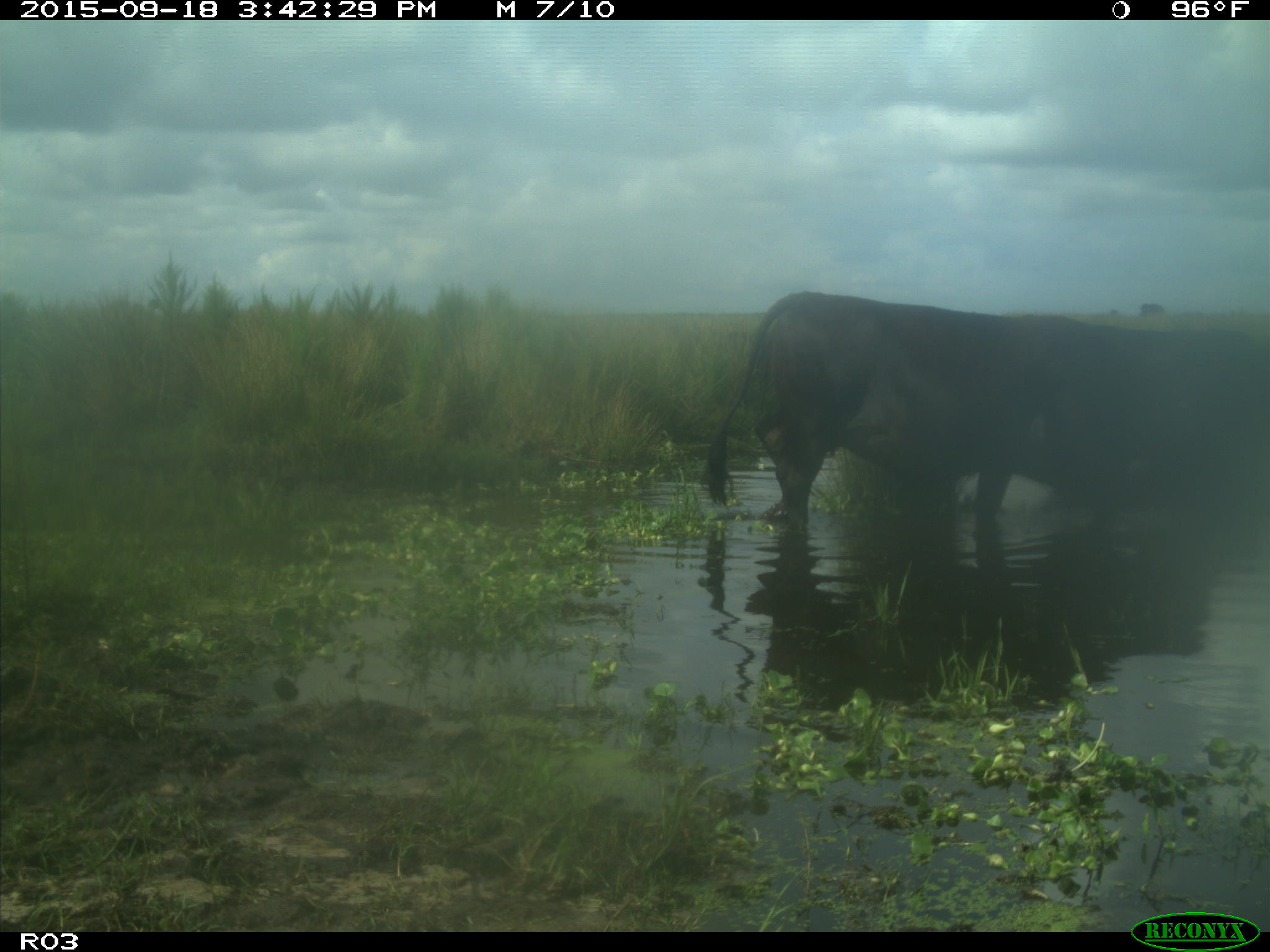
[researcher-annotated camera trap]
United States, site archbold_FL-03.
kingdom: Animalia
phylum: Chordata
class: Mammalia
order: Artiodactyla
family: Bovidae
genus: Bos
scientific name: Bos taurus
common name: domestic cow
Bos taurus (domestic cow).